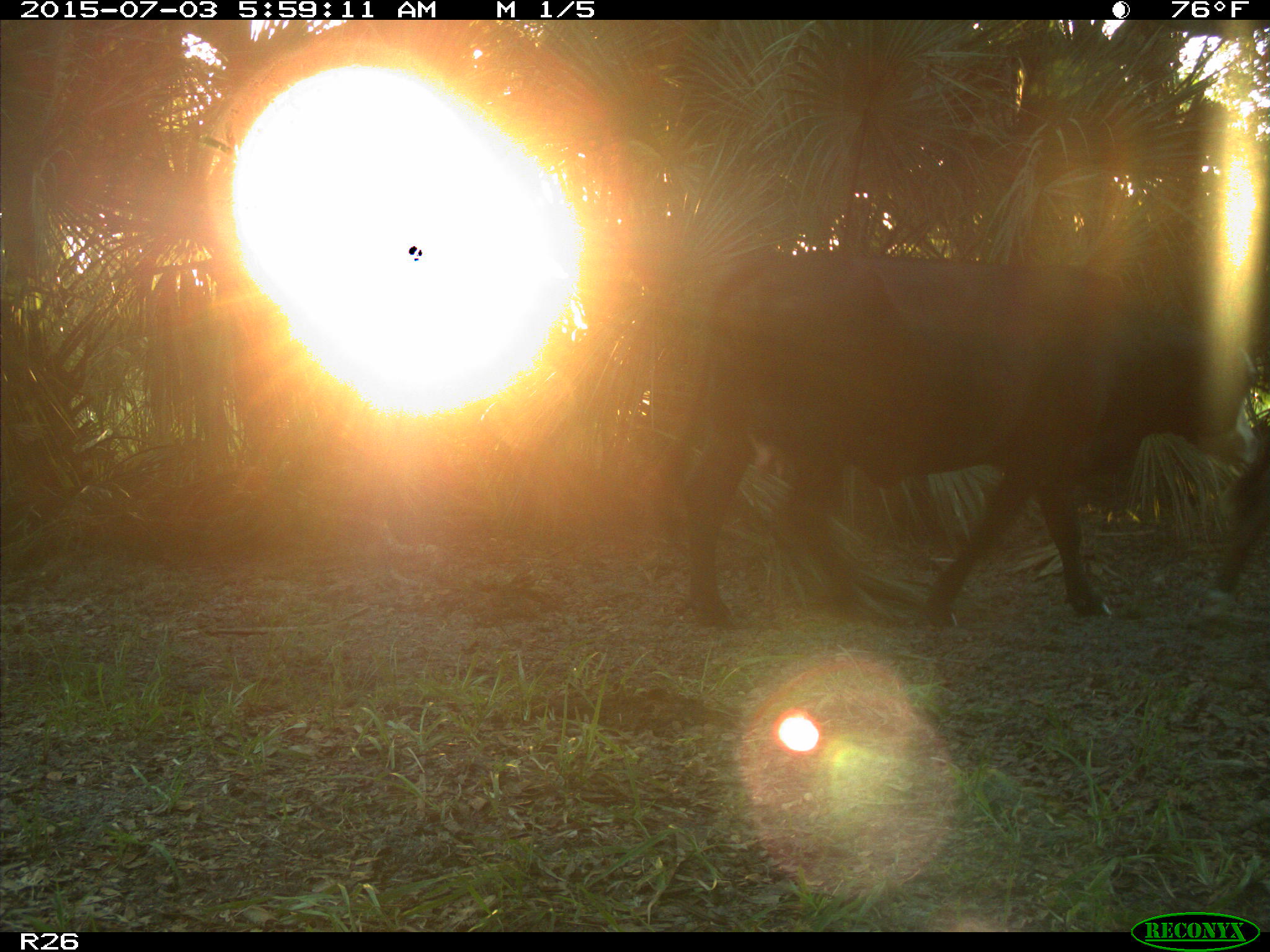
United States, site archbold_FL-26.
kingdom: Animalia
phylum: Chordata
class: Mammalia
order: Artiodactyla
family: Bovidae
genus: Bos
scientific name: Bos taurus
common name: domestic cow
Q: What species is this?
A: Bos taurus (domestic cow).